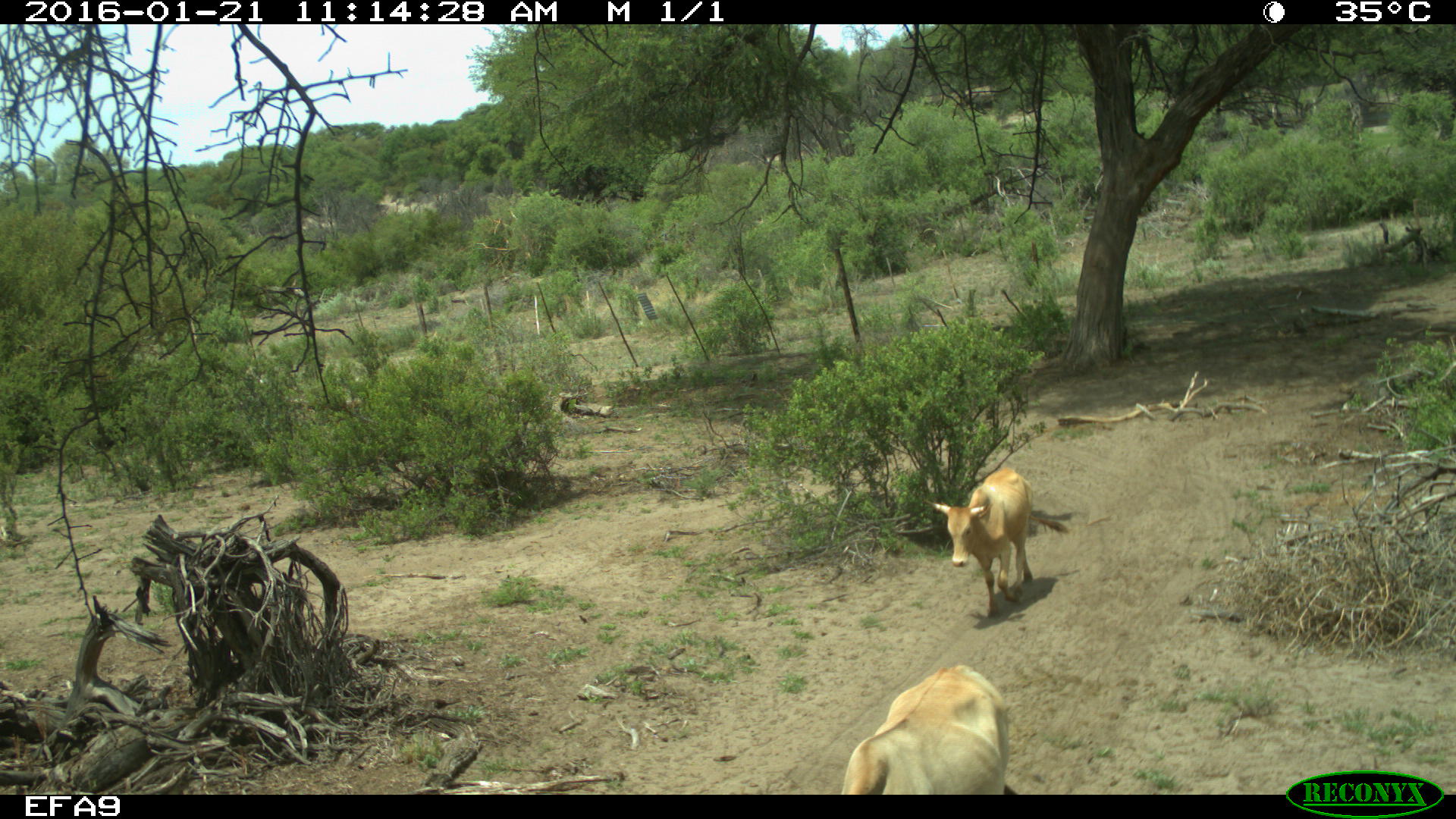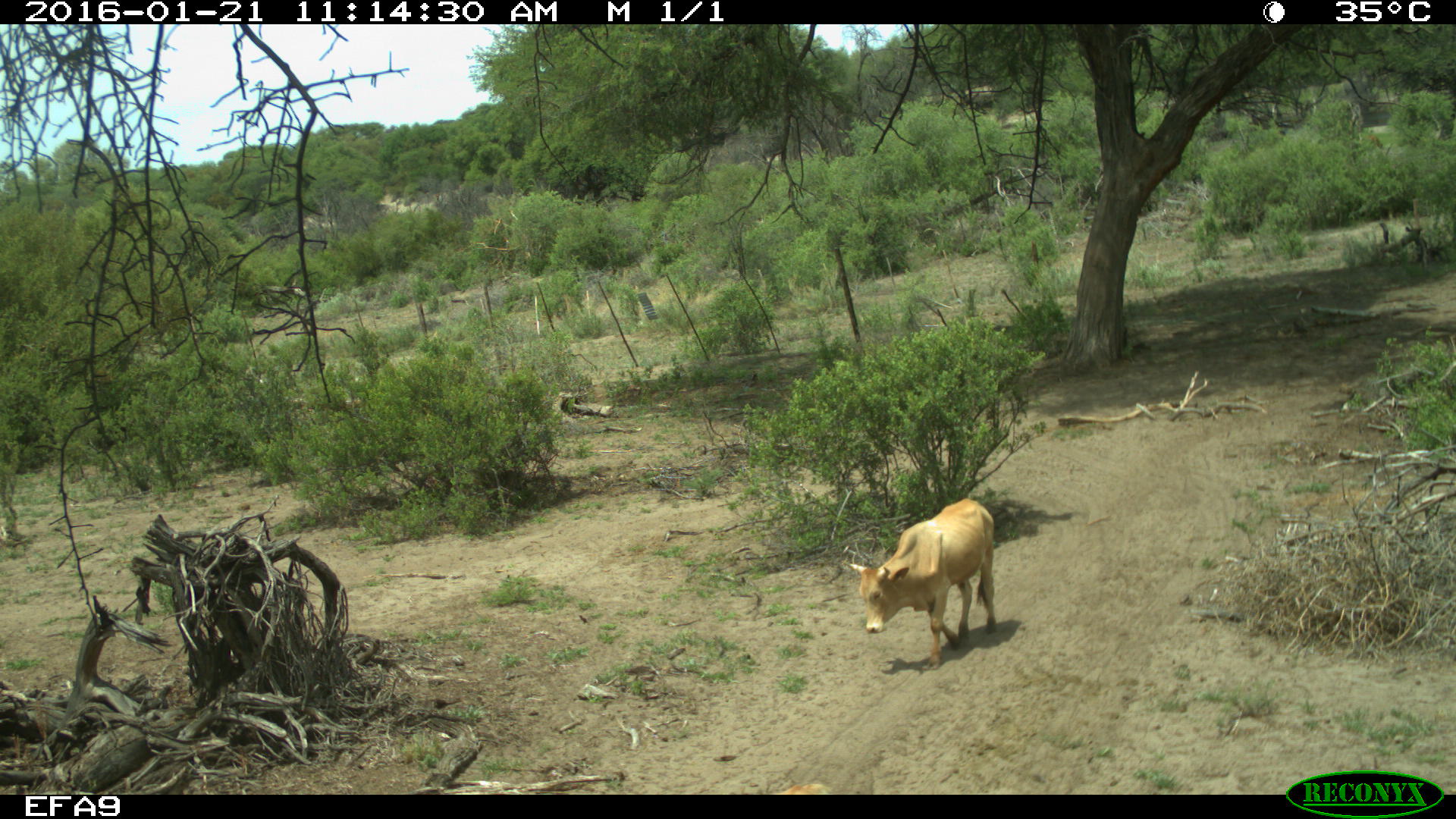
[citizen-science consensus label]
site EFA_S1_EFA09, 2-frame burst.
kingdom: Animalia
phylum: Chordata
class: Mammalia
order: Artiodactyla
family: Bovidae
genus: Bos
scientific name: Bos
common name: cattle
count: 2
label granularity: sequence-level